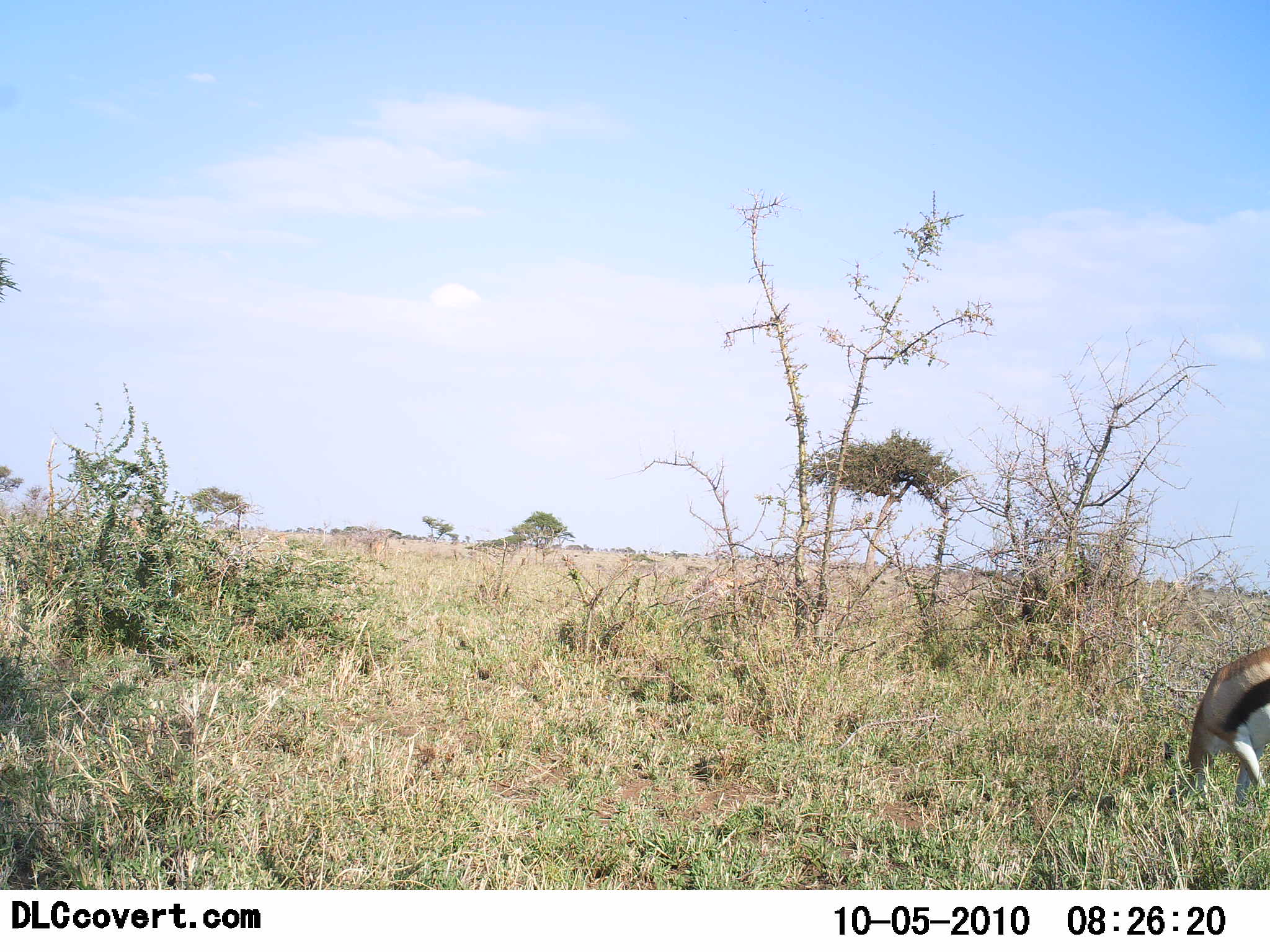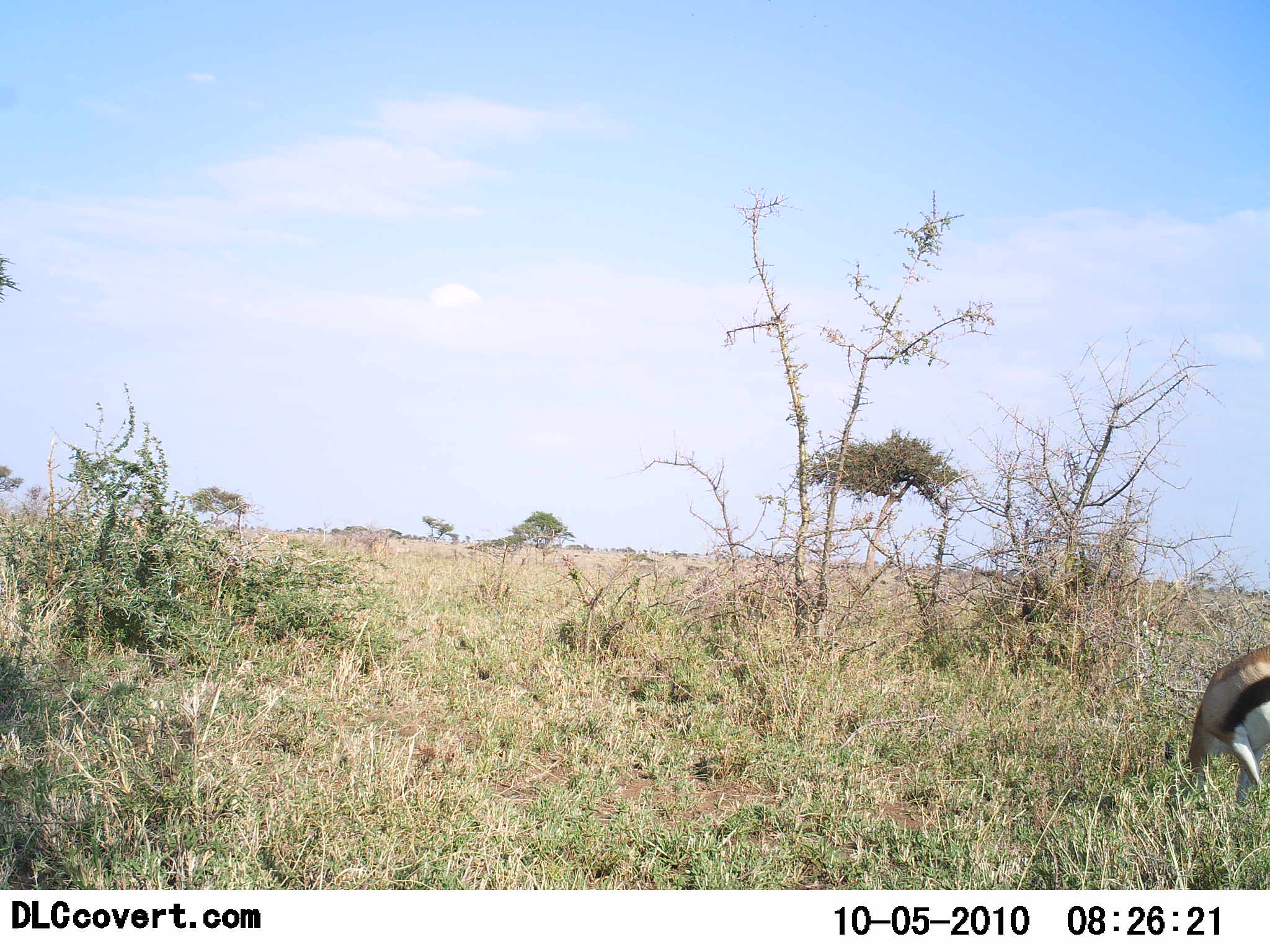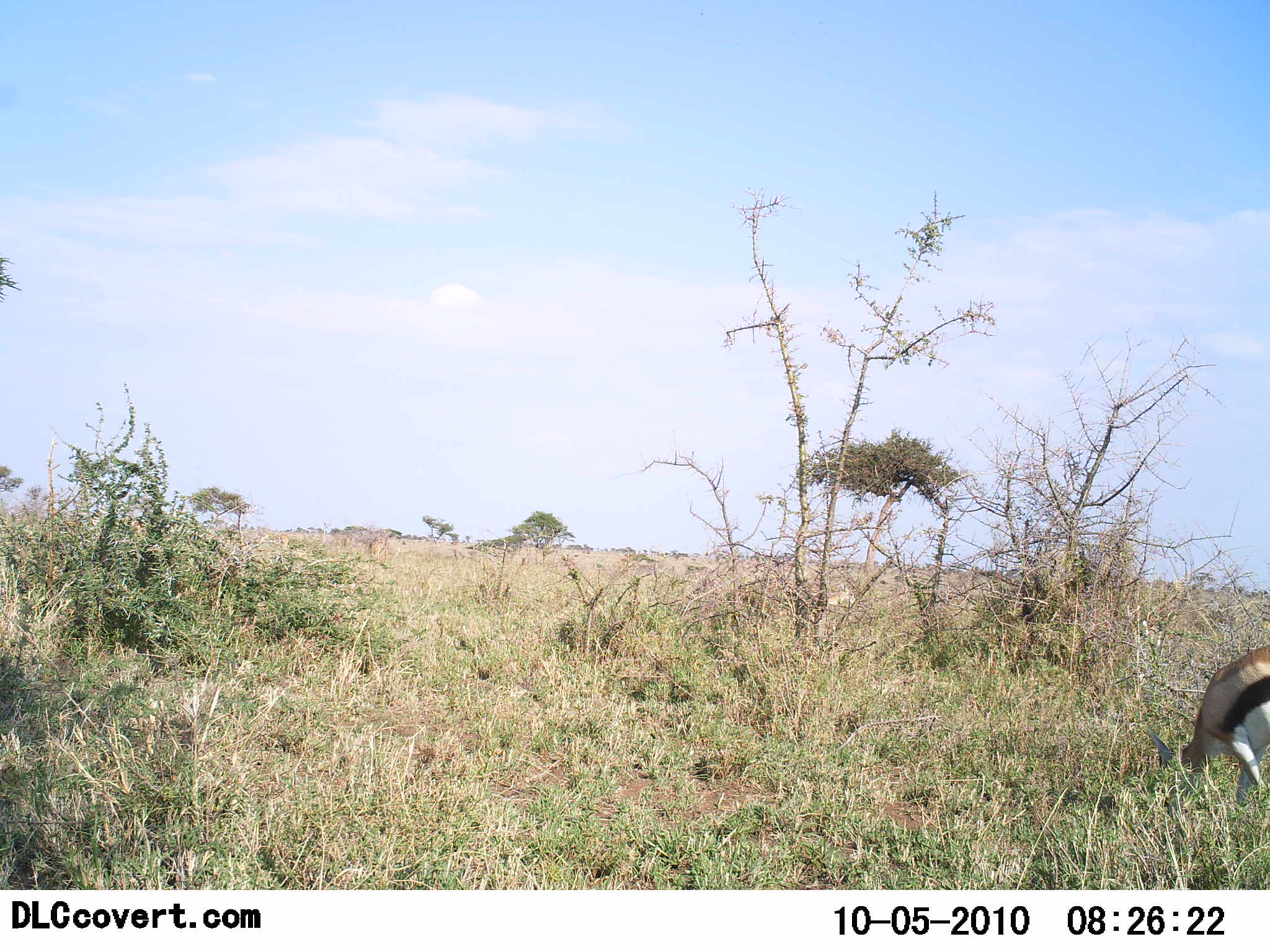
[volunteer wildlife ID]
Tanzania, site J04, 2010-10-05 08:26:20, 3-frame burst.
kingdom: Animalia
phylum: Chordata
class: Mammalia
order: Artiodactyla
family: Bovidae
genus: Eudorcas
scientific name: Eudorcas thomsonii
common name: thomson's gazelle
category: gazellethomsons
Gazellethomsons (thomson's gazelle) (Eudorcas thomsonii), count 1. Behavior (volunteer vote fractions): standing 64%, resting 0%, moving 0%, interacting 0%. Young present (vote fraction): 0%. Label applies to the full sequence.